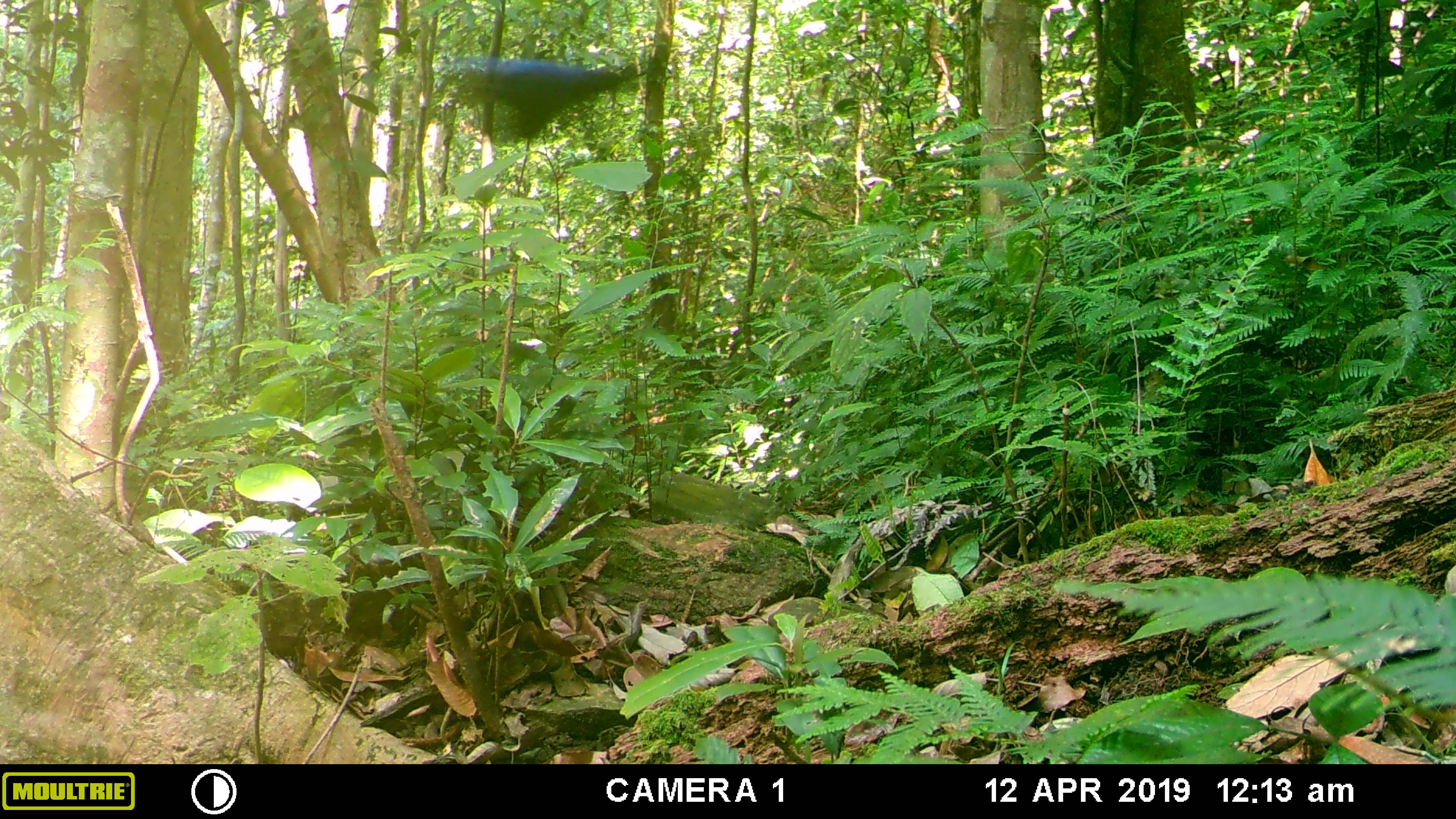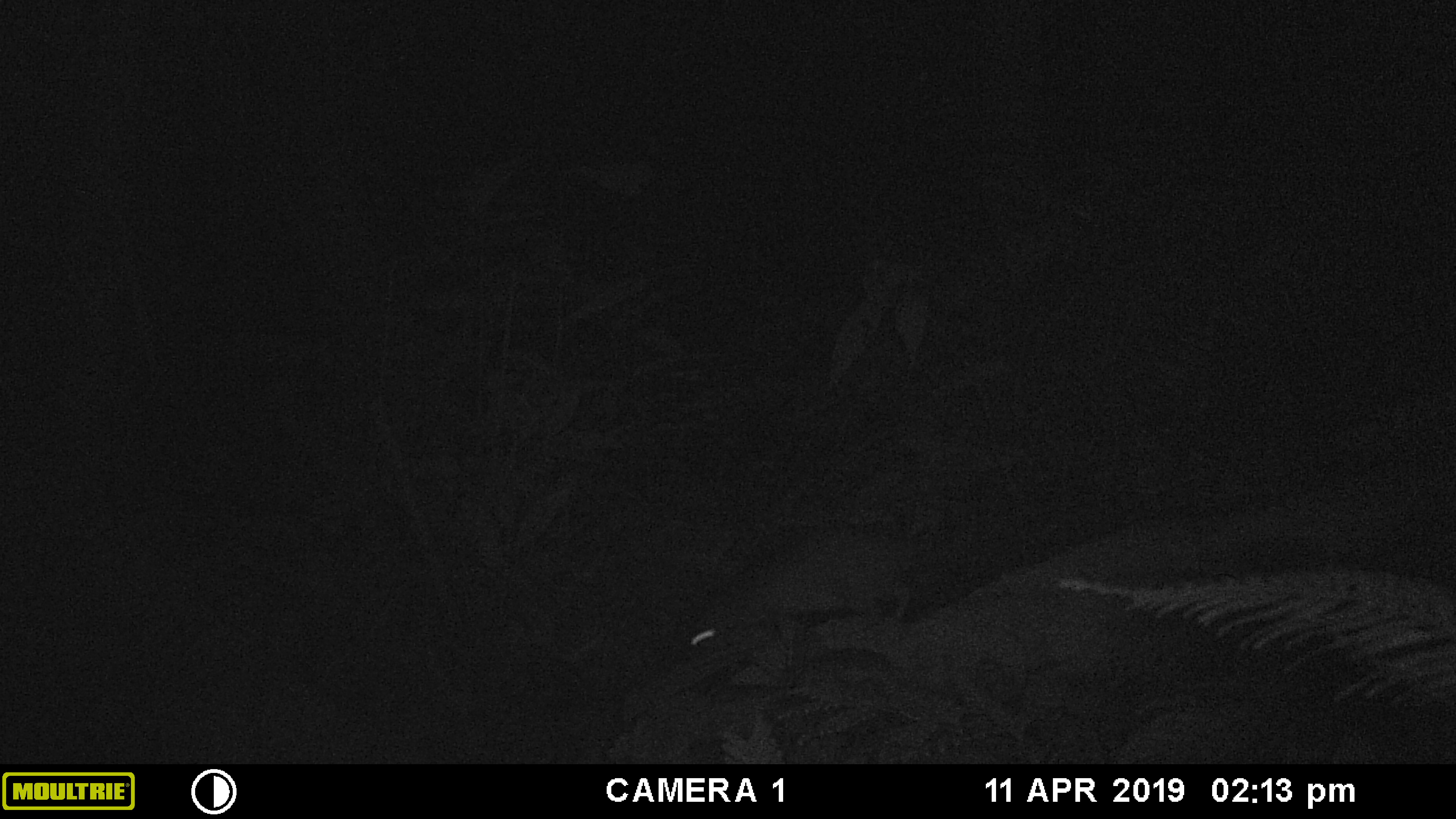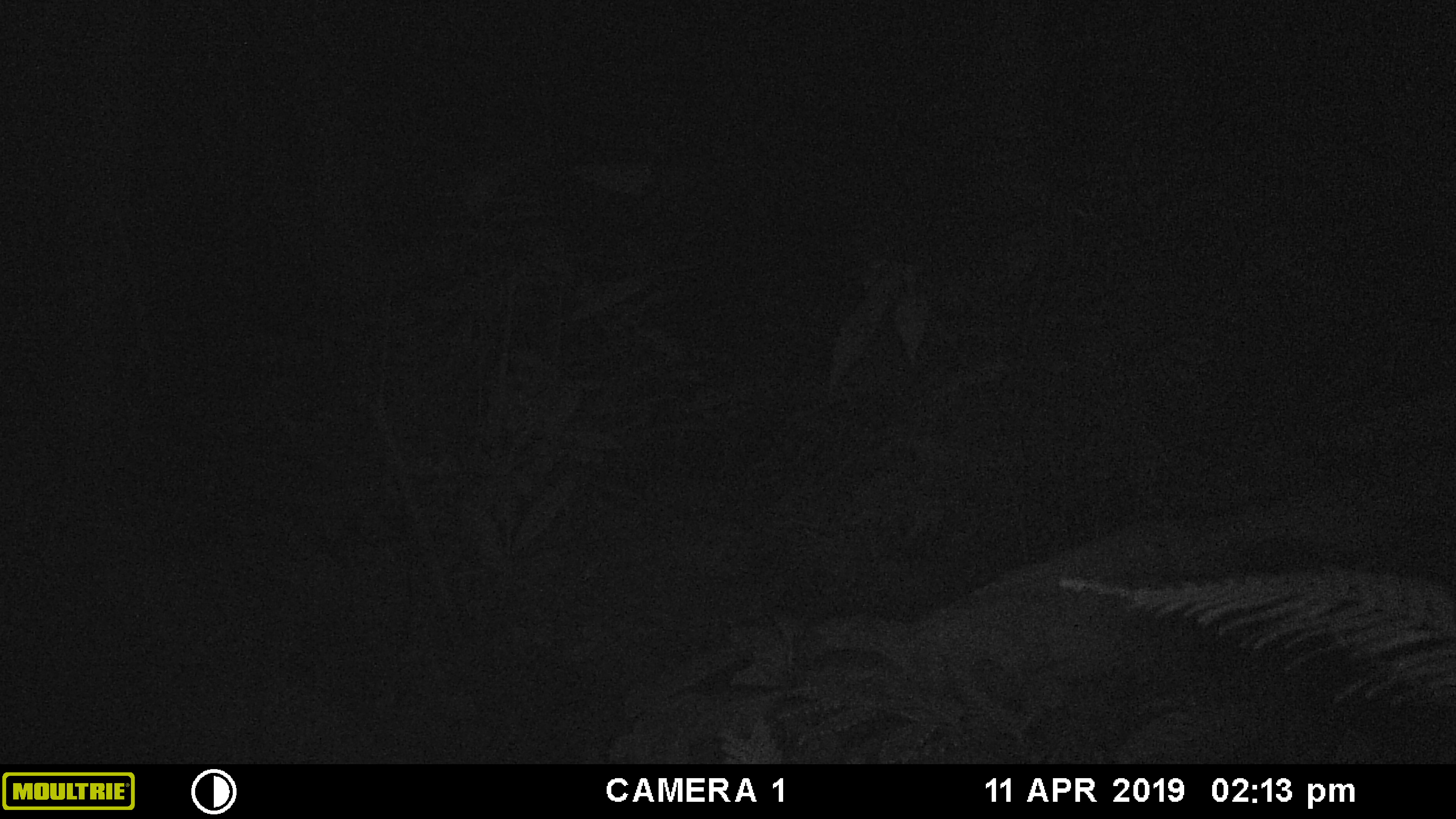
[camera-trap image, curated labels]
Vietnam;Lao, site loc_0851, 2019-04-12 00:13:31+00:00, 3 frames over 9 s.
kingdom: Animalia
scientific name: Animalia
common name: animal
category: unidentified animal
Unidentified animal (animal) (Animalia). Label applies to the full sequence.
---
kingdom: Animalia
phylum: Chordata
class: Mammalia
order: Rodentia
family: Muridae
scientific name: Muridae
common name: old-world mice and rats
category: unidentified murid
Unidentified murid (old-world mice and rats) (Muridae). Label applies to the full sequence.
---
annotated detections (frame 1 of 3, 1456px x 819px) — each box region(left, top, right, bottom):
unidentified animal: region(430, 53, 642, 144)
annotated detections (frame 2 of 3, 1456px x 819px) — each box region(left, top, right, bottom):
unidentified murid: region(664, 515, 932, 698)